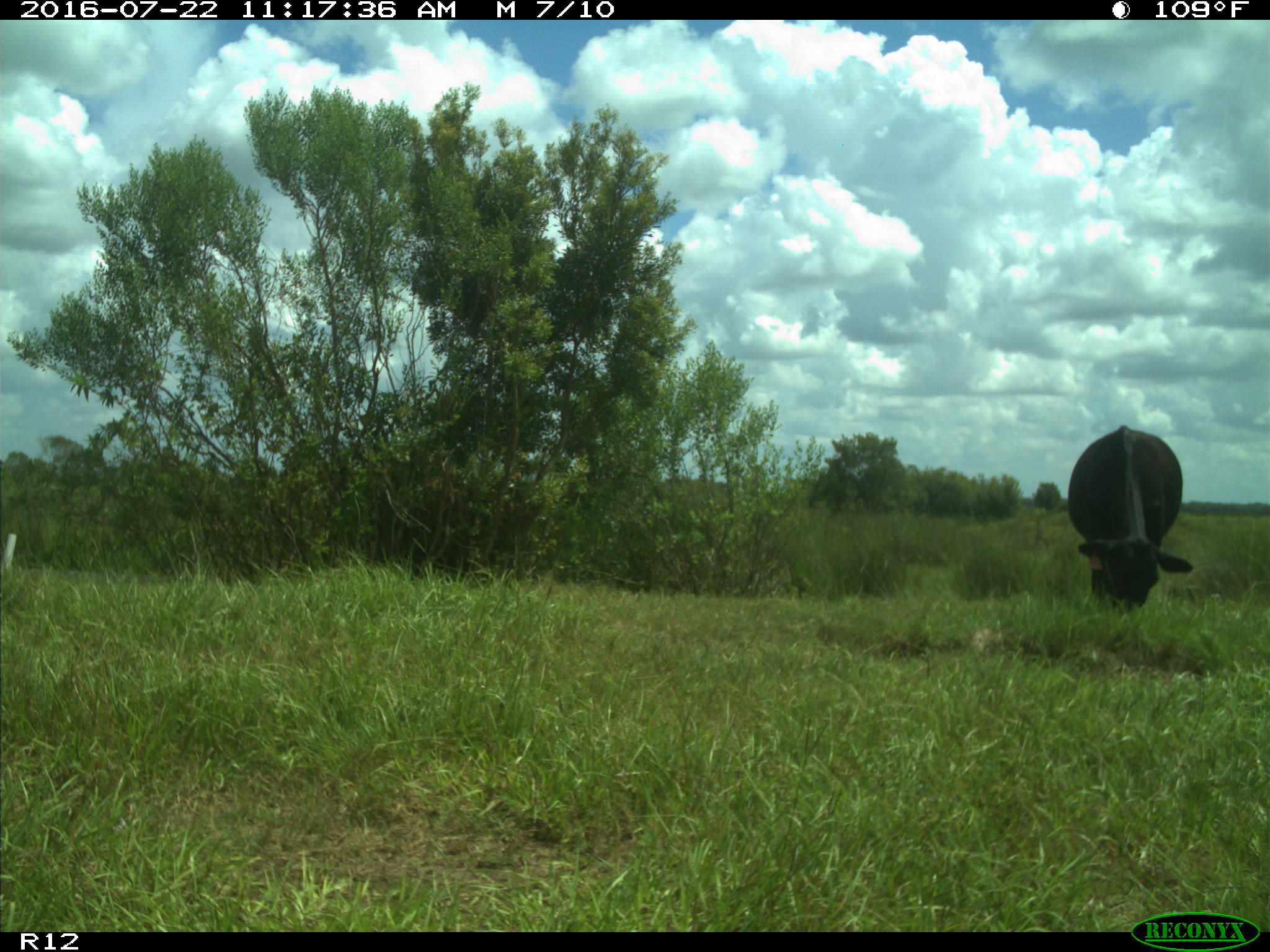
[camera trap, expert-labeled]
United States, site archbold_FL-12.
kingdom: Animalia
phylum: Chordata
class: Mammalia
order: Artiodactyla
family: Bovidae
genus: Bos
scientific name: Bos taurus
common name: domestic cow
Bos taurus (domestic cow).